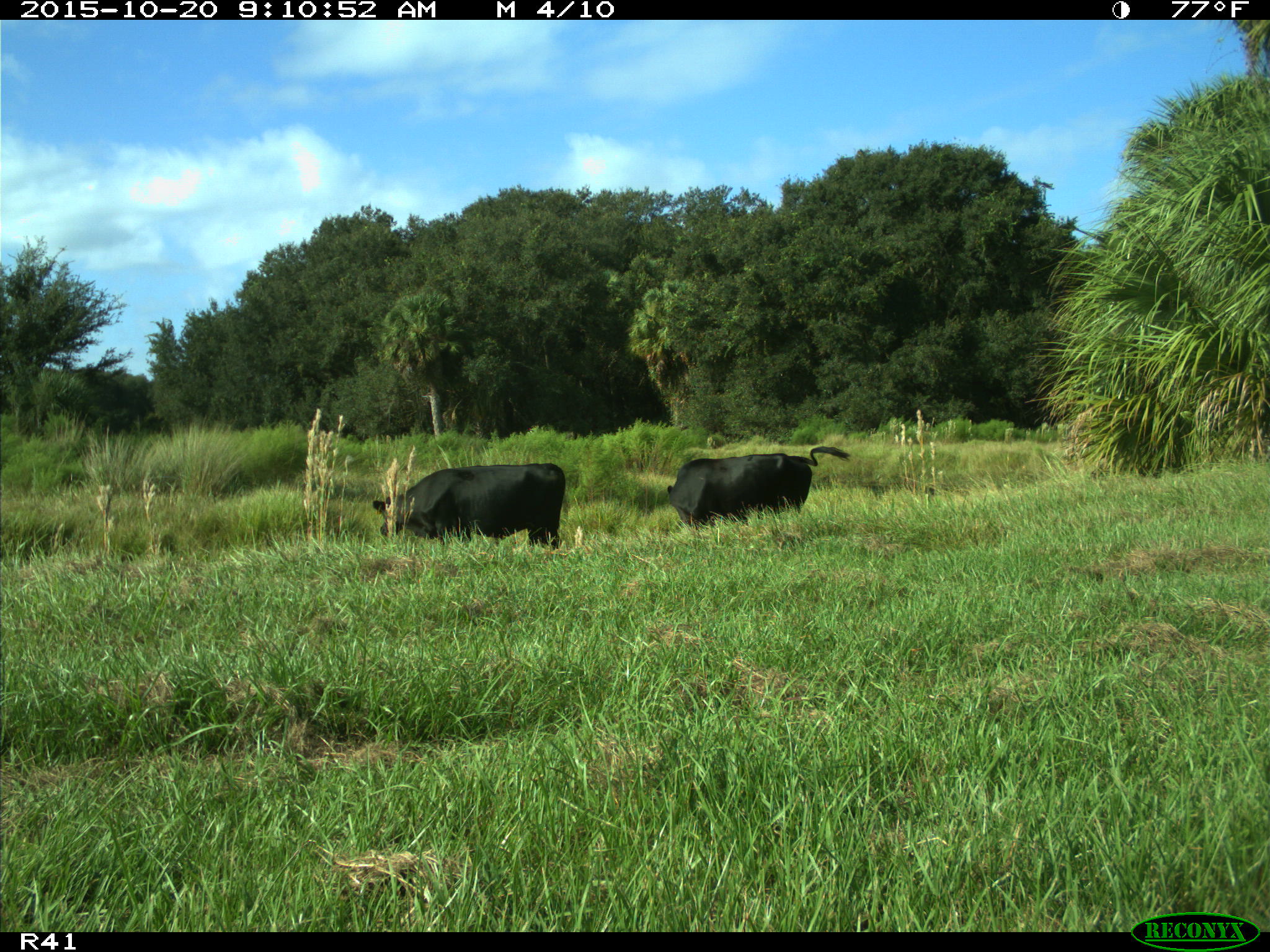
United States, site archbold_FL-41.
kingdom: Animalia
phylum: Chordata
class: Mammalia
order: Artiodactyla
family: Bovidae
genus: Bos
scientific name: Bos taurus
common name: domestic cow